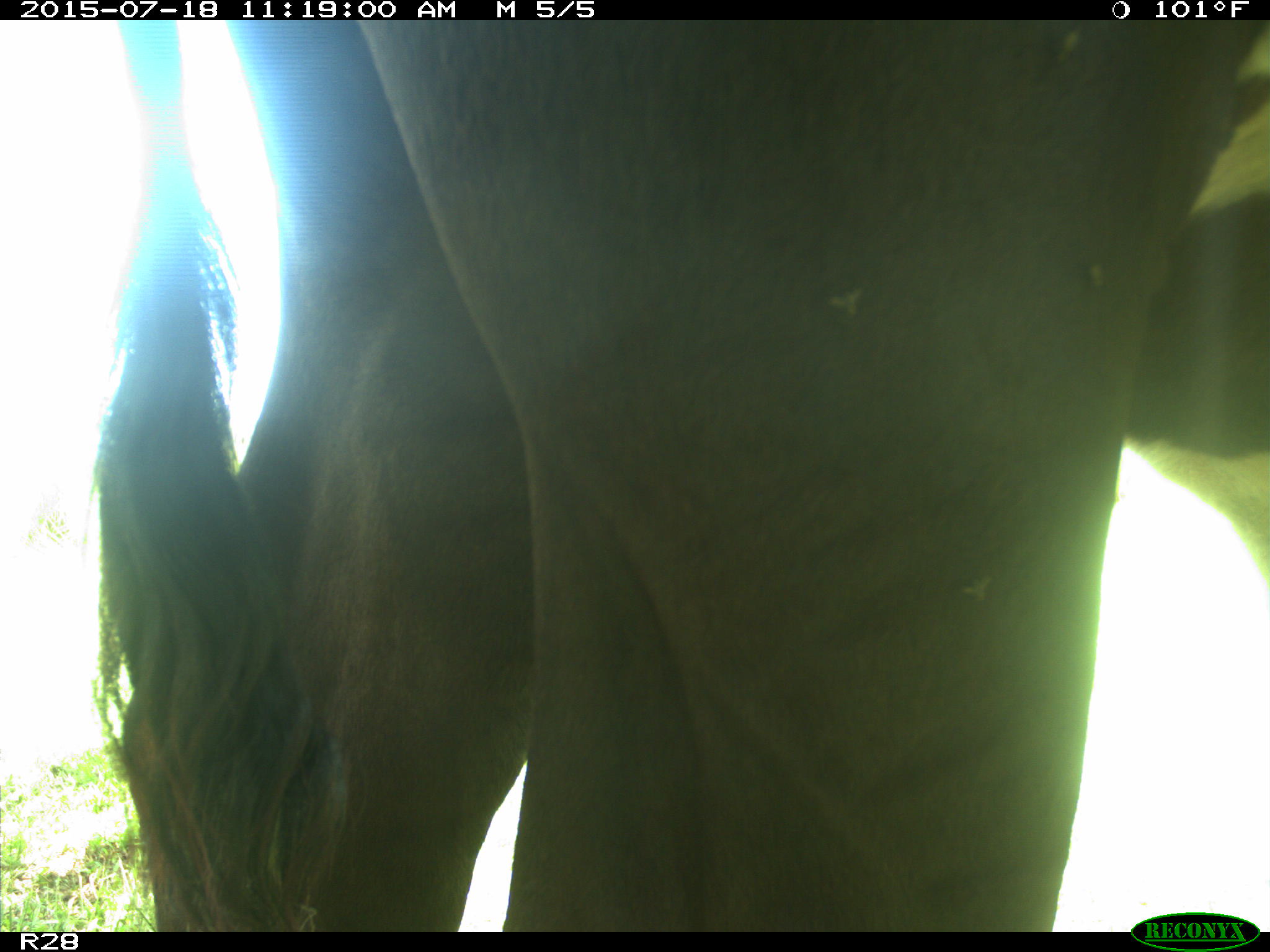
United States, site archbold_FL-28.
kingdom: Animalia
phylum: Chordata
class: Mammalia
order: Artiodactyla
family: Bovidae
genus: Bos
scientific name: Bos taurus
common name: domestic cow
Bos taurus (domestic cow).